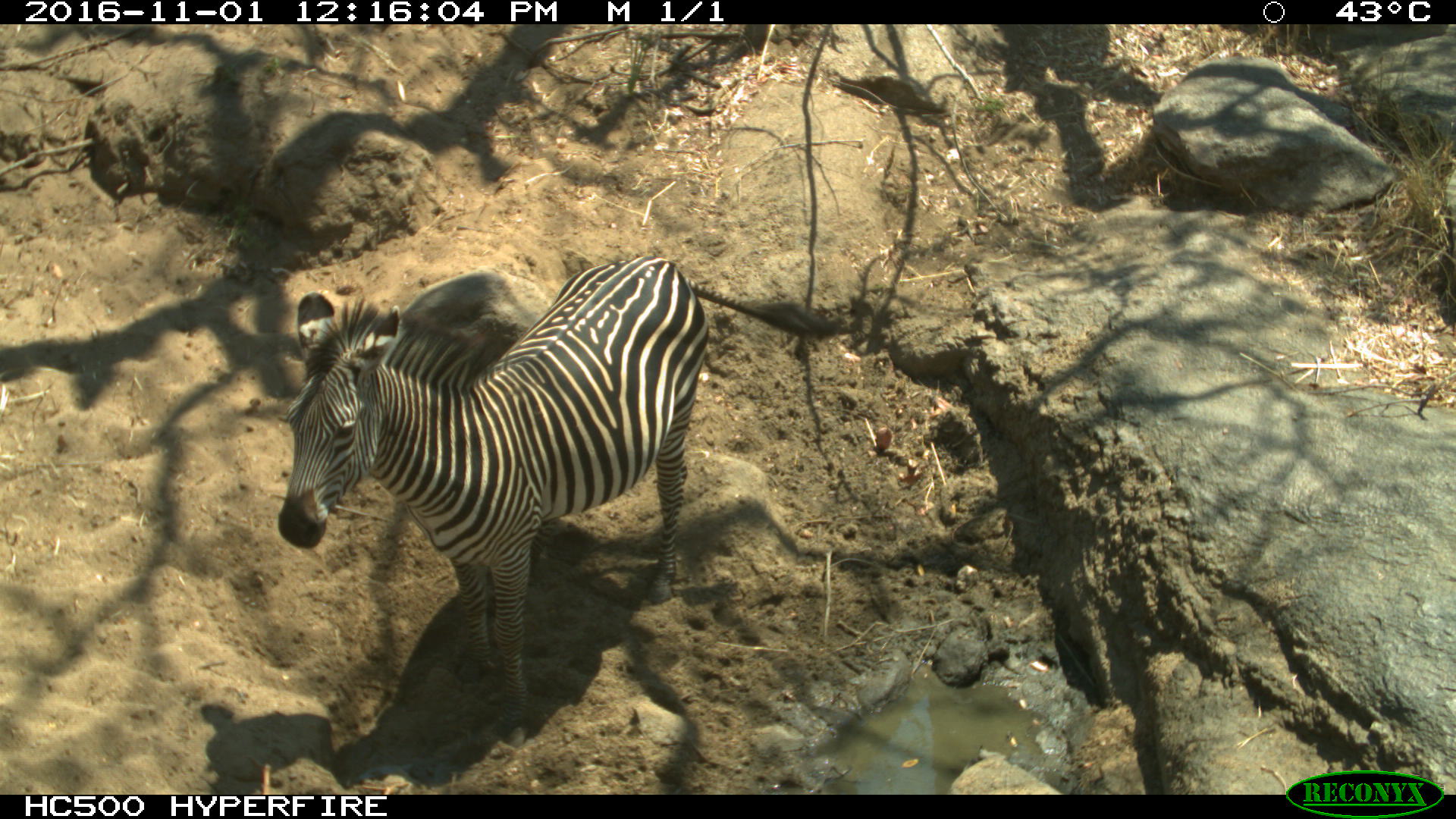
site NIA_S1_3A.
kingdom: Animalia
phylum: Chordata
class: Mammalia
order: Perissodactyla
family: Equidae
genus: Equus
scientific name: Equus quagga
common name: plains zebra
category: zebraplains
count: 1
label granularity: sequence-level